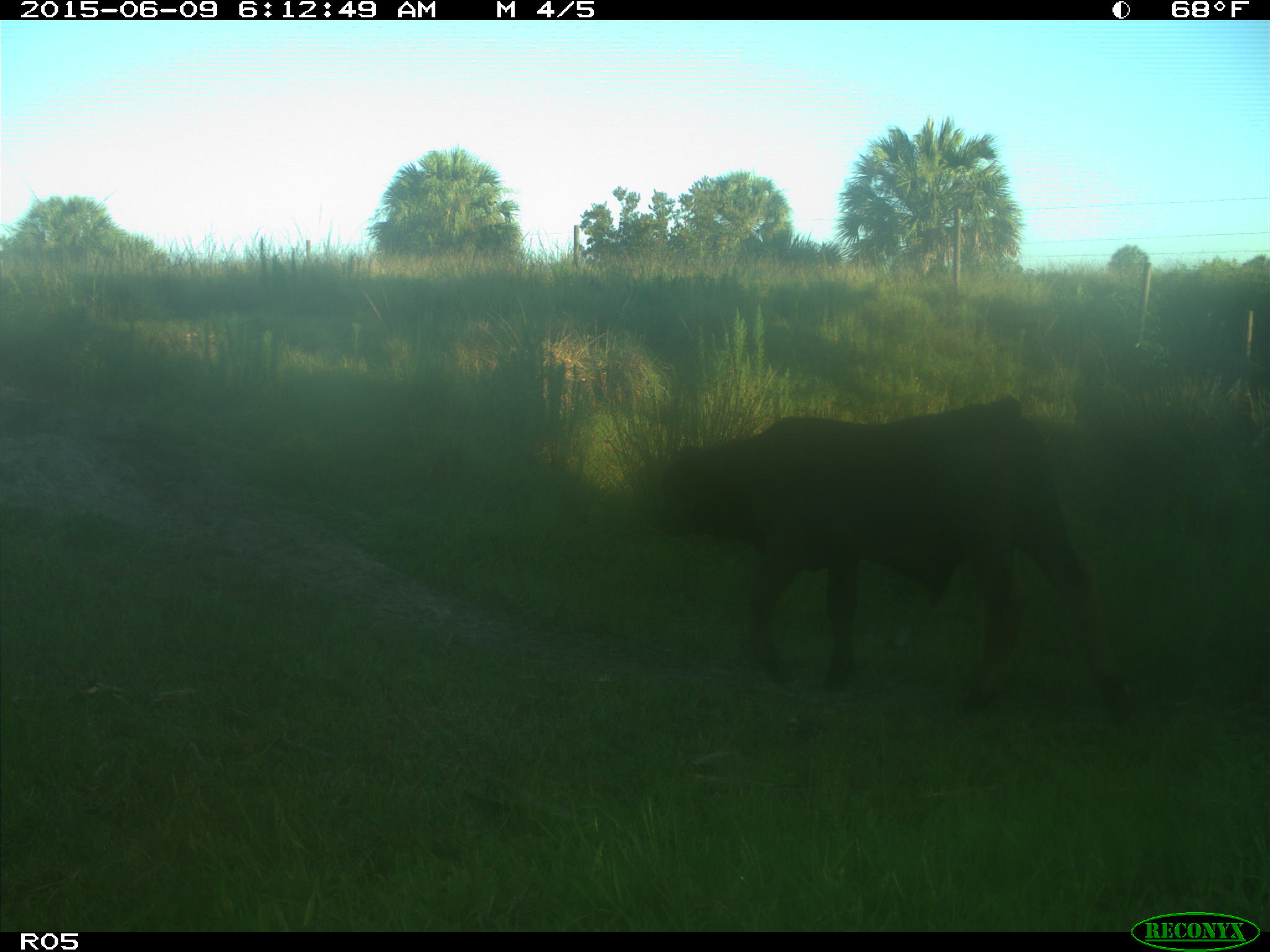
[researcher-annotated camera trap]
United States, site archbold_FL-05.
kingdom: Animalia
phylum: Chordata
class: Mammalia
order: Artiodactyla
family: Bovidae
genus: Bos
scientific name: Bos taurus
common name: domestic cow